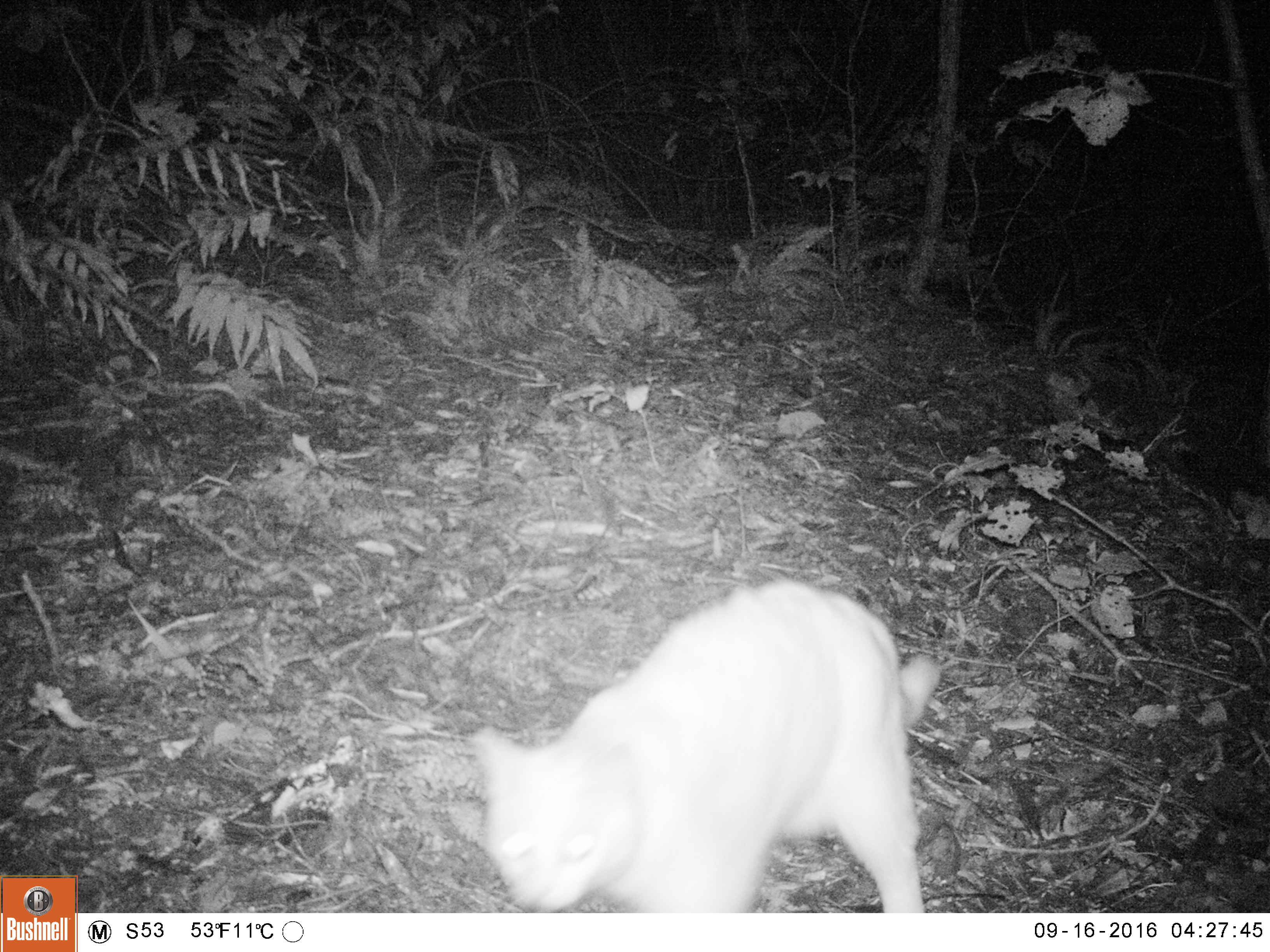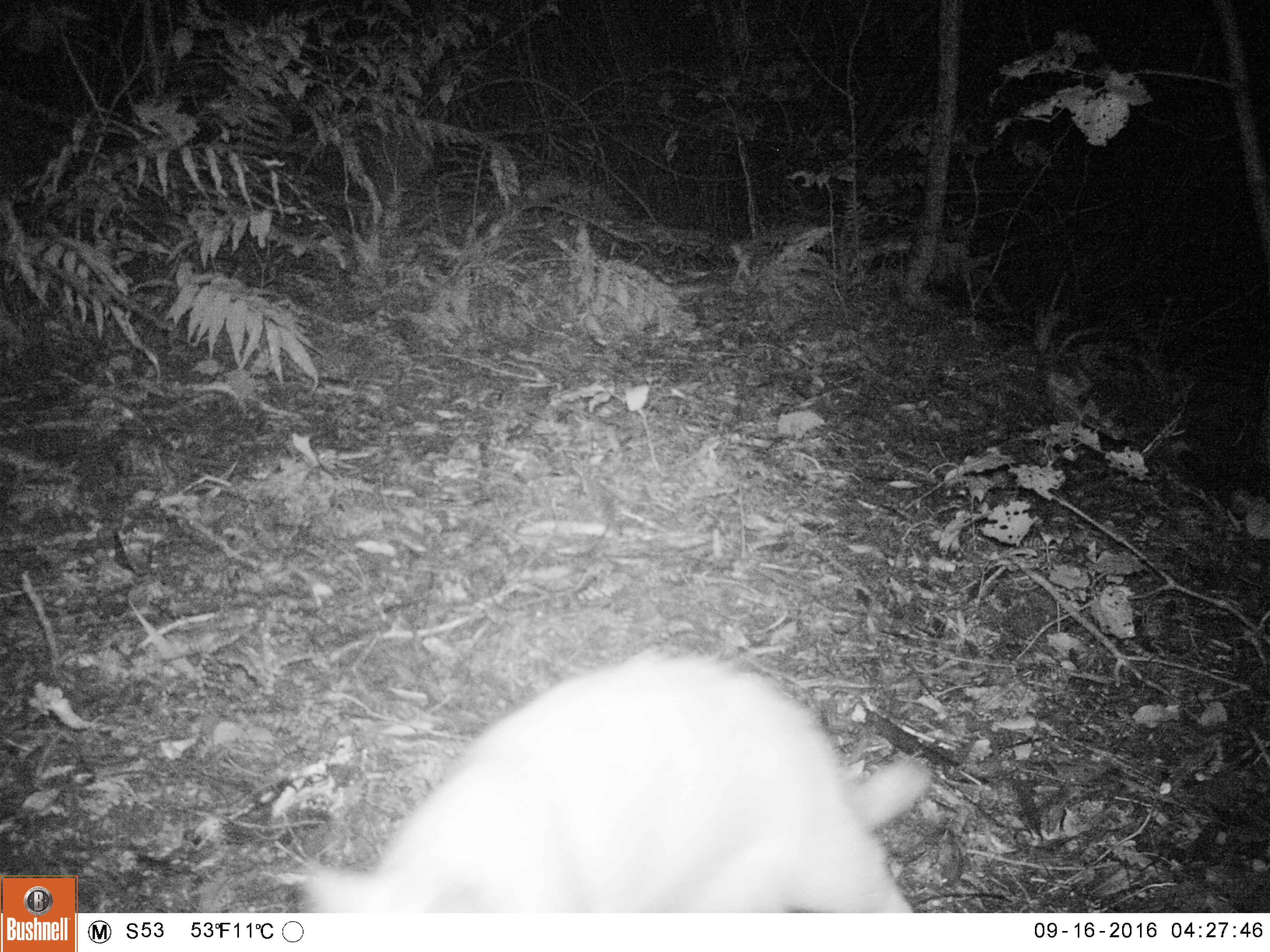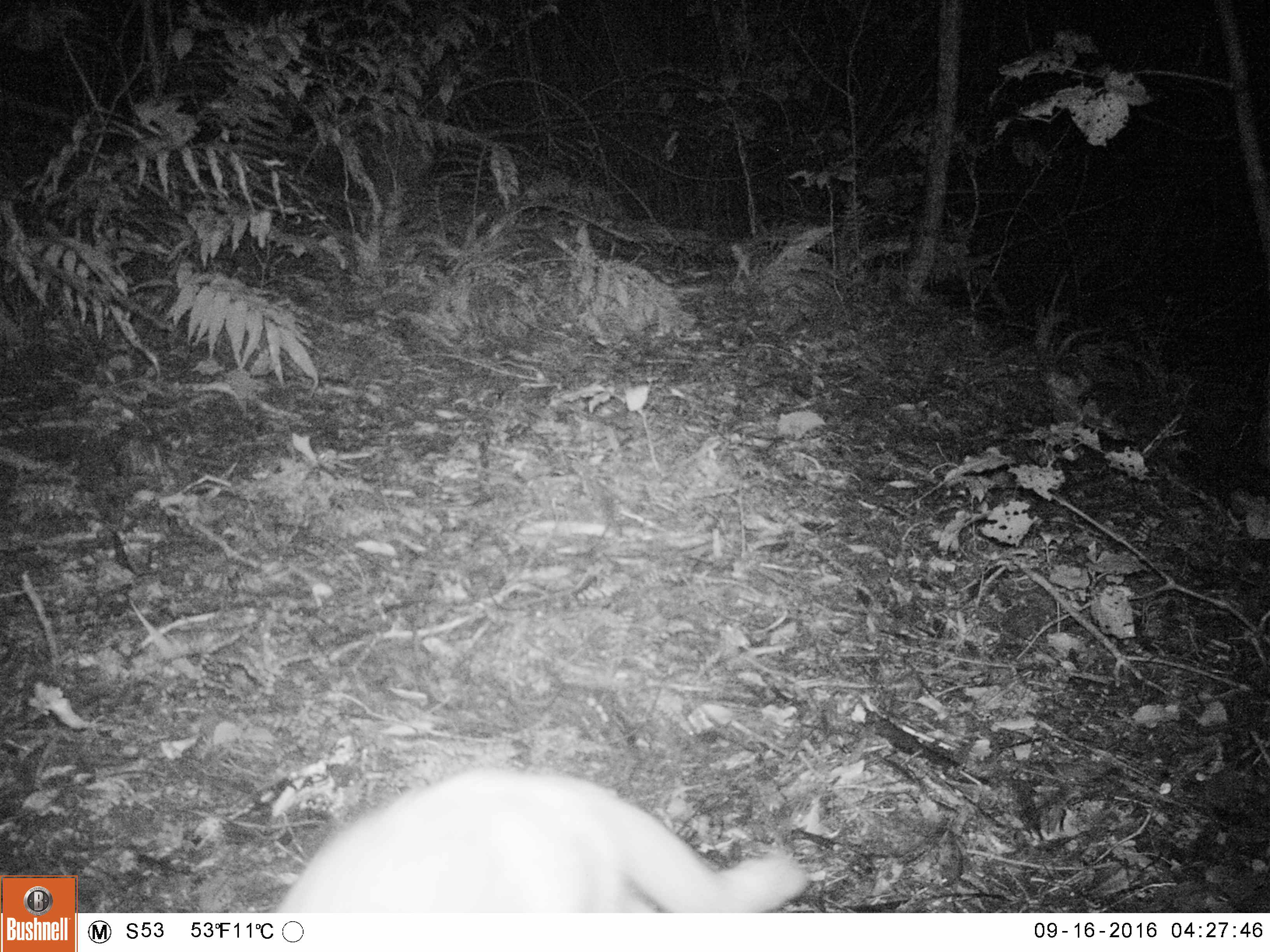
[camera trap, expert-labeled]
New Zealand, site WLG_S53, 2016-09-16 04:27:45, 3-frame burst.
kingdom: Animalia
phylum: Chordata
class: Mammalia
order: Carnivora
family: Felidae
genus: Felis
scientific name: Felis catus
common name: domestic cat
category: cat